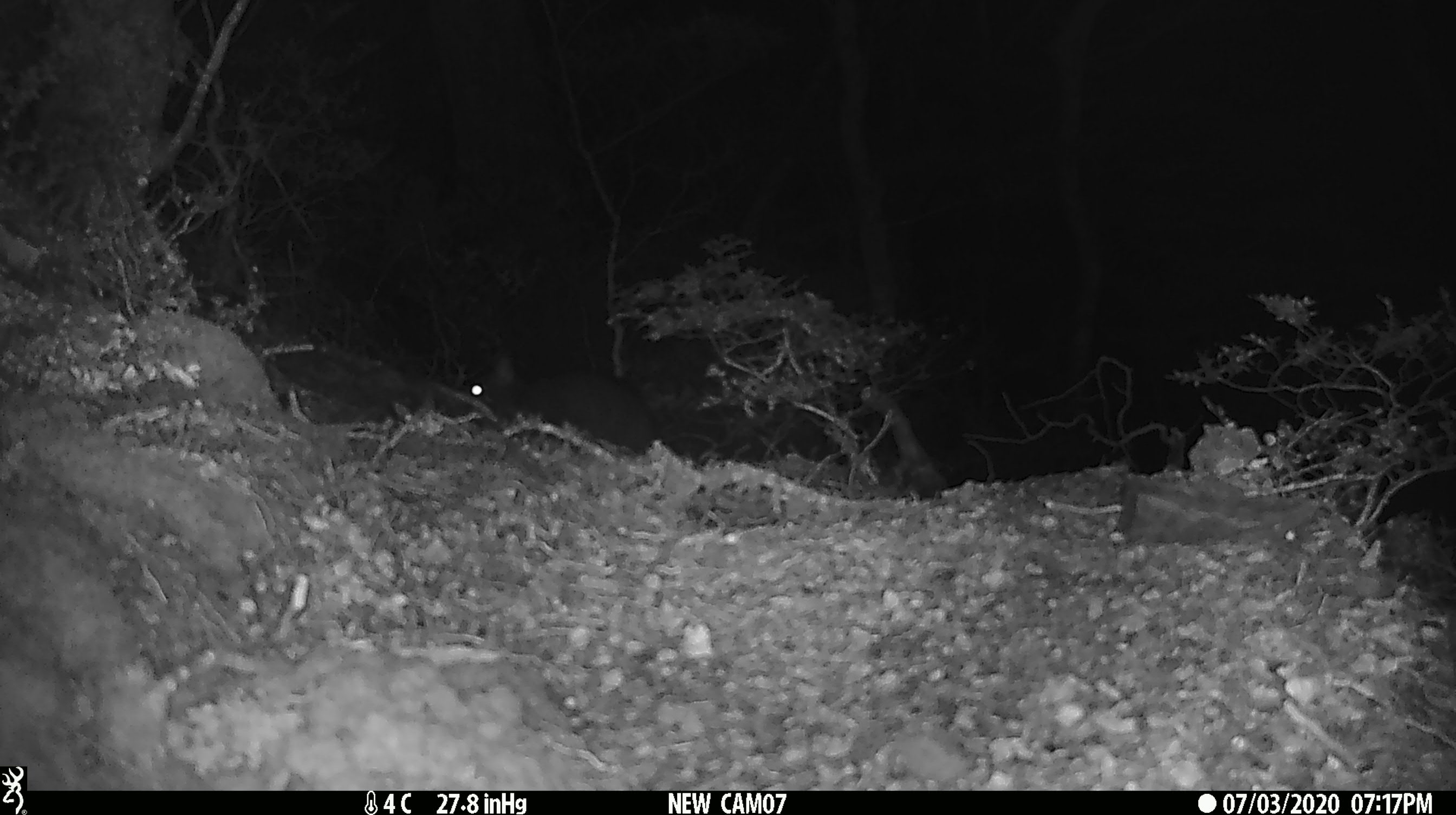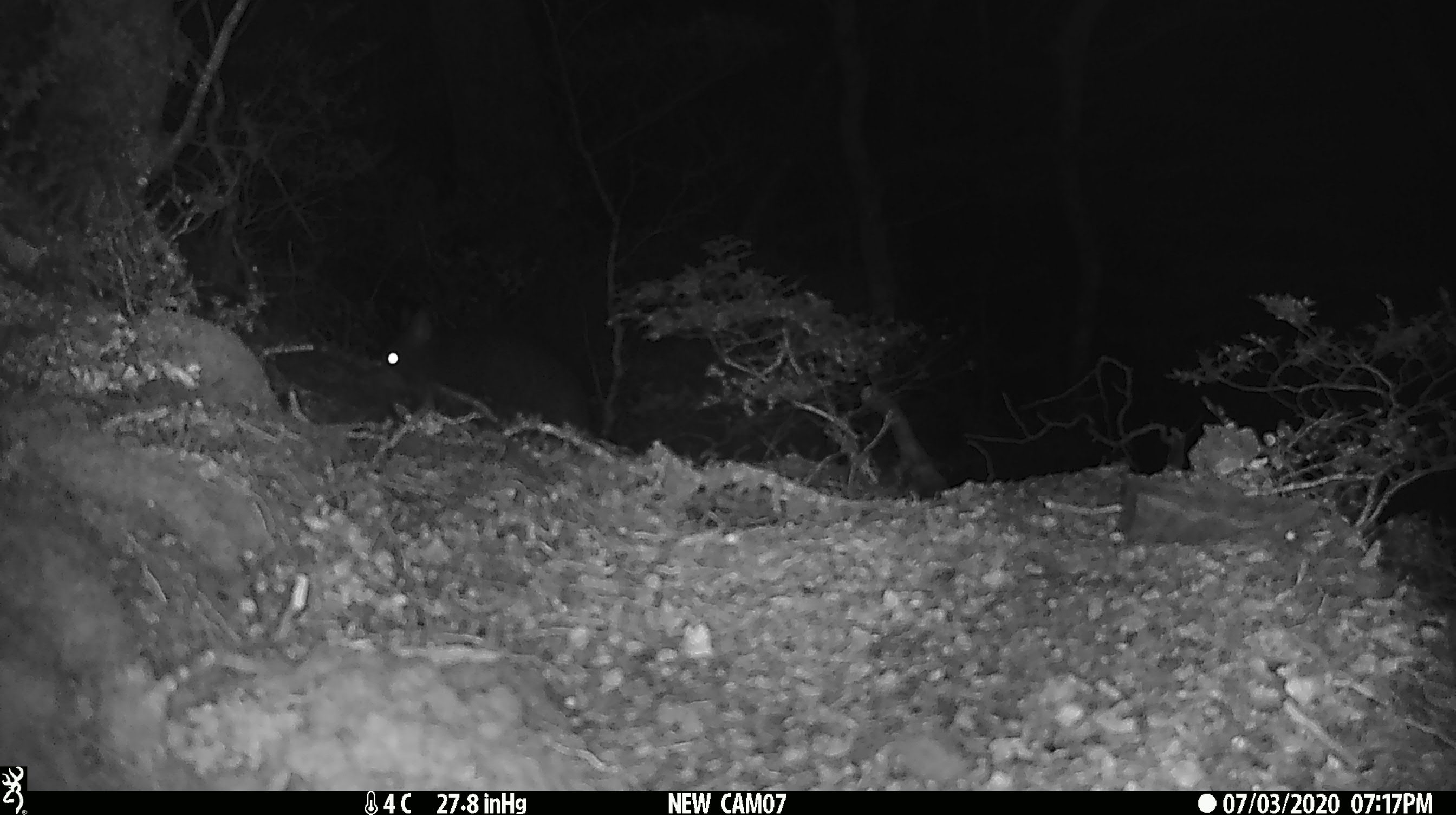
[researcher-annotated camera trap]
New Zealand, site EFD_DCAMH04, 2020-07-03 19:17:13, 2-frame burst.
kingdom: Animalia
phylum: Chordata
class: Mammalia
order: Diprotodontia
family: Phalangeridae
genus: Trichosurus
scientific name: Trichosurus vulpecula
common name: common brushtail possum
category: possum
Possum (common brushtail possum) (Trichosurus vulpecula).